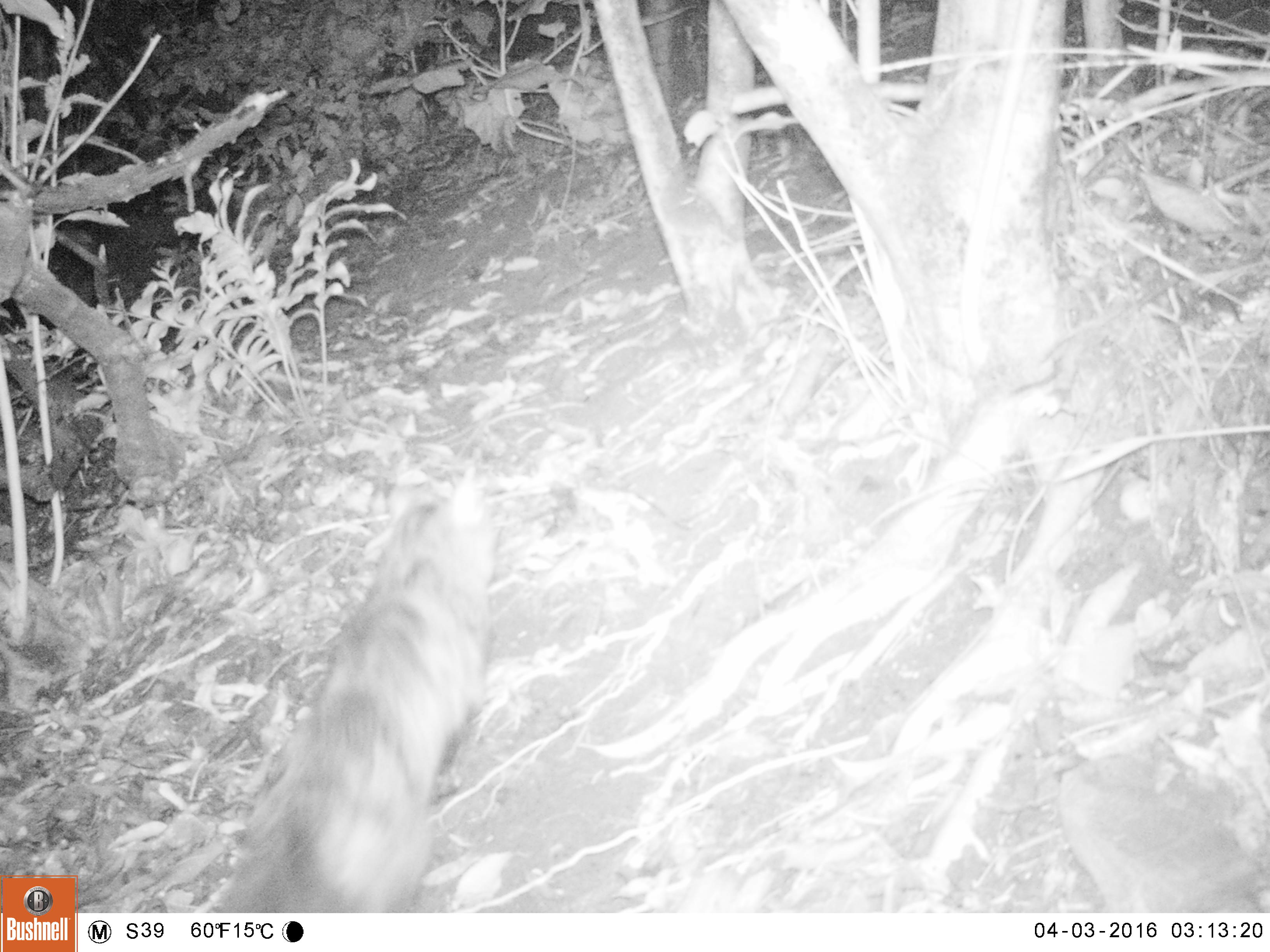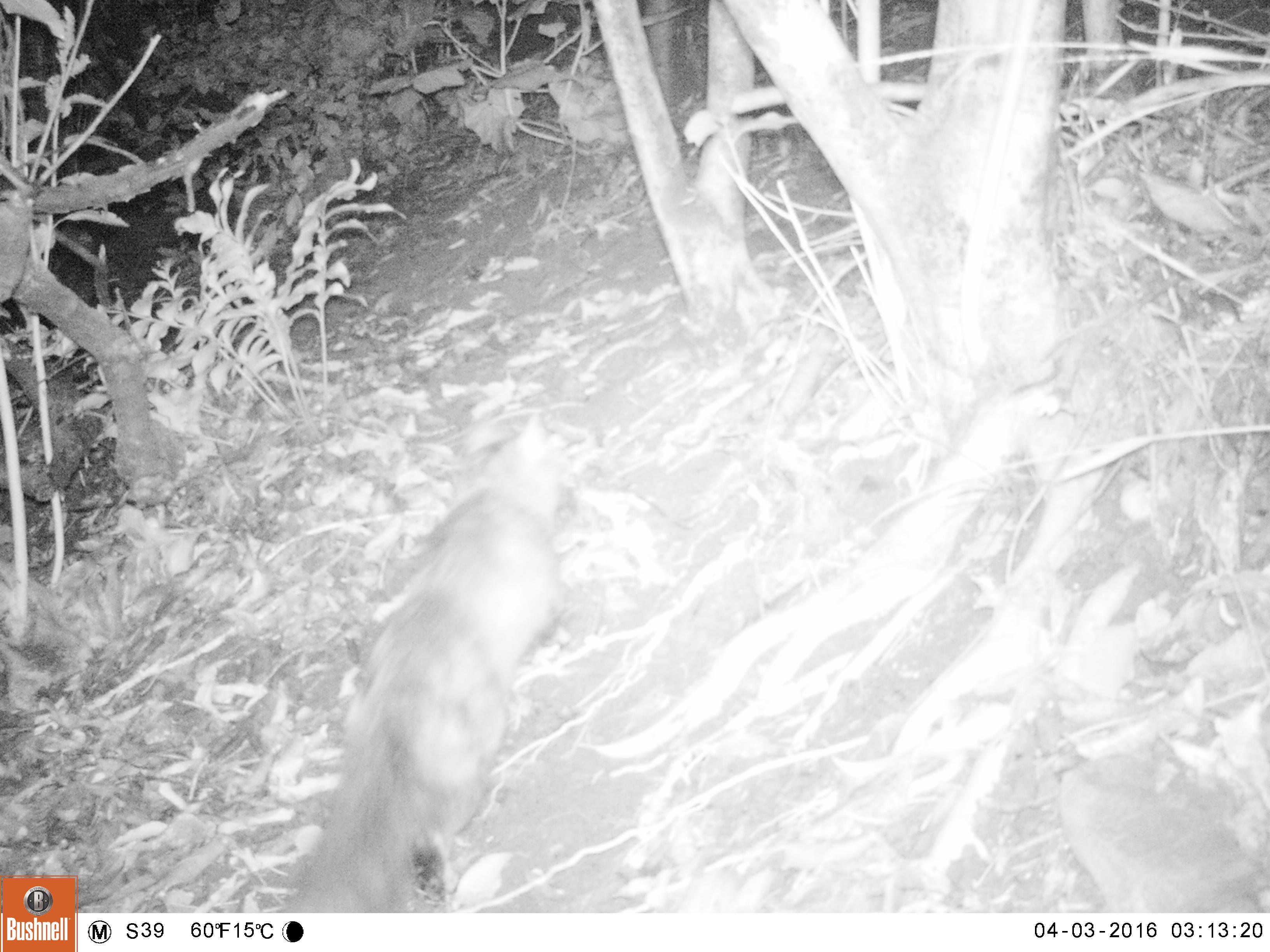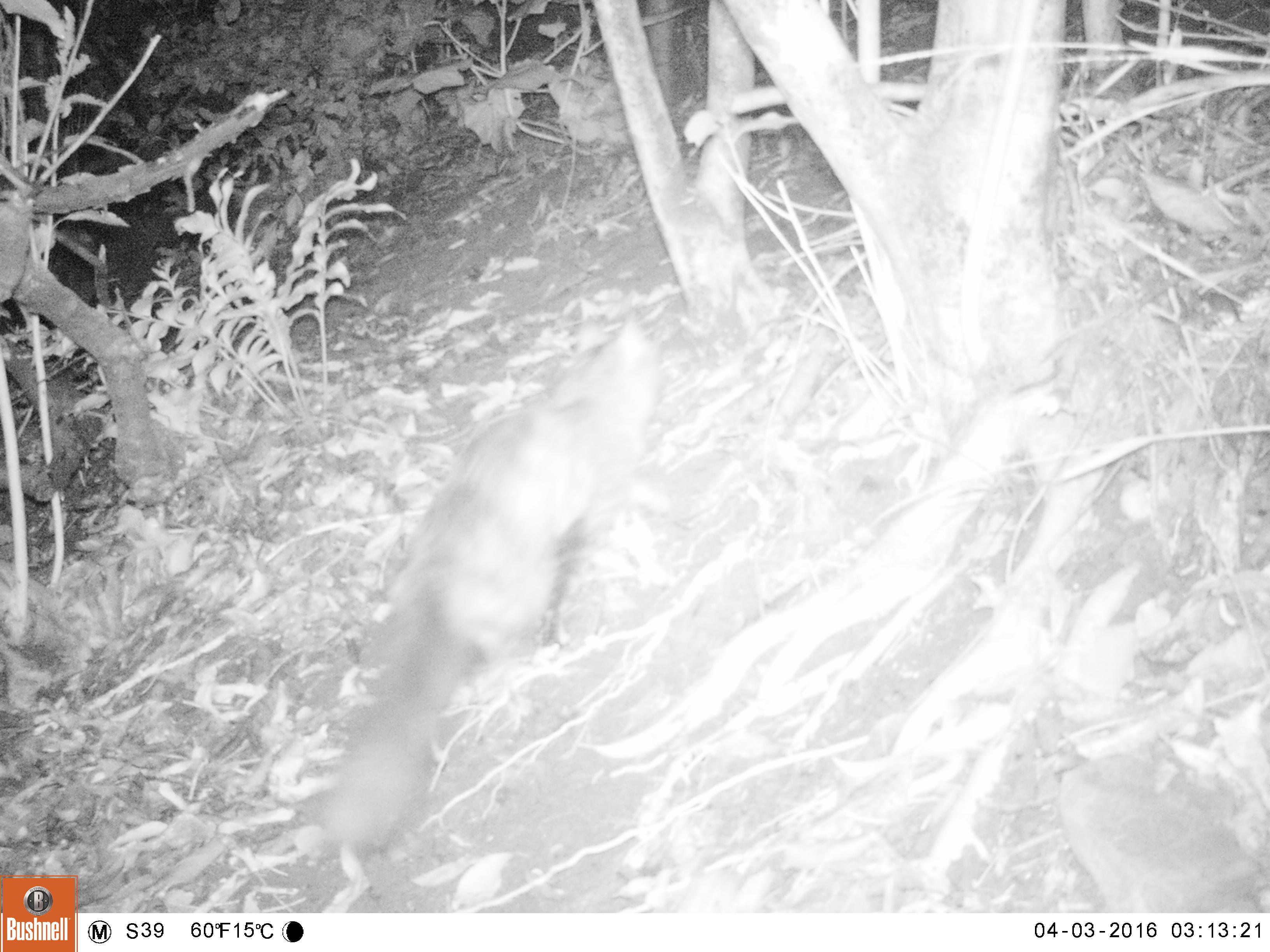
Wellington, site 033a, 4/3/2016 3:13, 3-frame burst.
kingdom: Animalia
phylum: Chordata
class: Mammalia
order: Carnivora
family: Felidae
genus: Felis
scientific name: Felis catus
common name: cat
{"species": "cat (Felis catus)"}